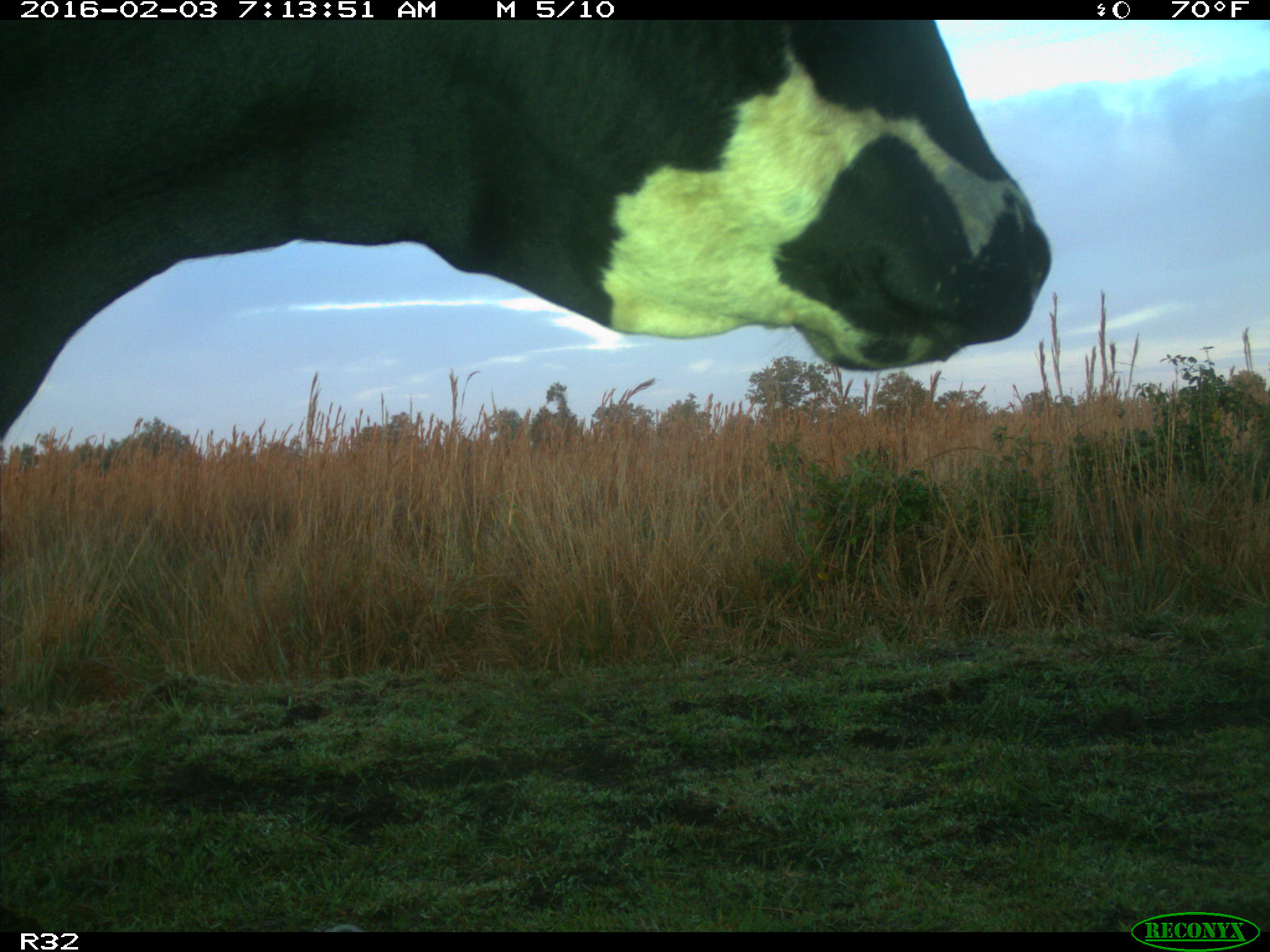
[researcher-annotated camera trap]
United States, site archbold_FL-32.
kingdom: Animalia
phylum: Chordata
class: Mammalia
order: Artiodactyla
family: Bovidae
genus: Bos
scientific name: Bos taurus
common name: domestic cow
Bos taurus (domestic cow).